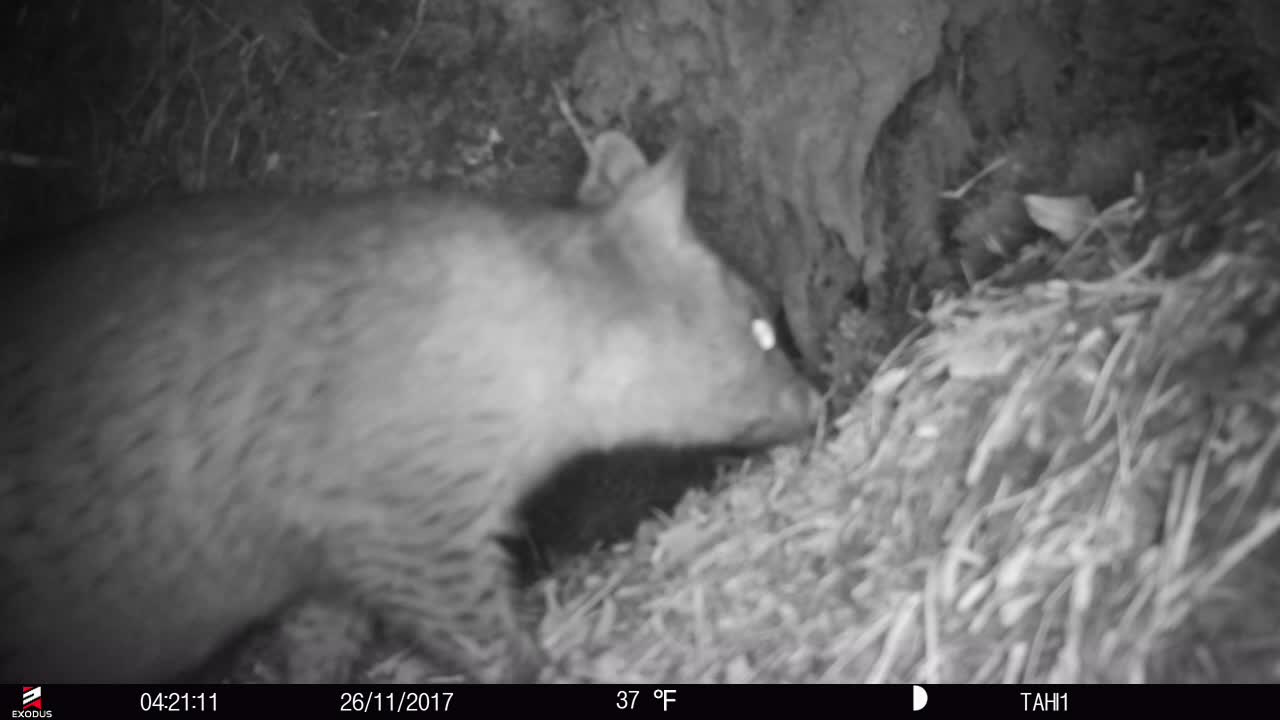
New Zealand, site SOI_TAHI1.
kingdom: Animalia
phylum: Chordata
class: Mammalia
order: Diprotodontia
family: Phalangeridae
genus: Trichosurus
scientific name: Trichosurus vulpecula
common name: common brushtail possum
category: possum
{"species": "possum (common brushtail possum) (Trichosurus vulpecula)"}